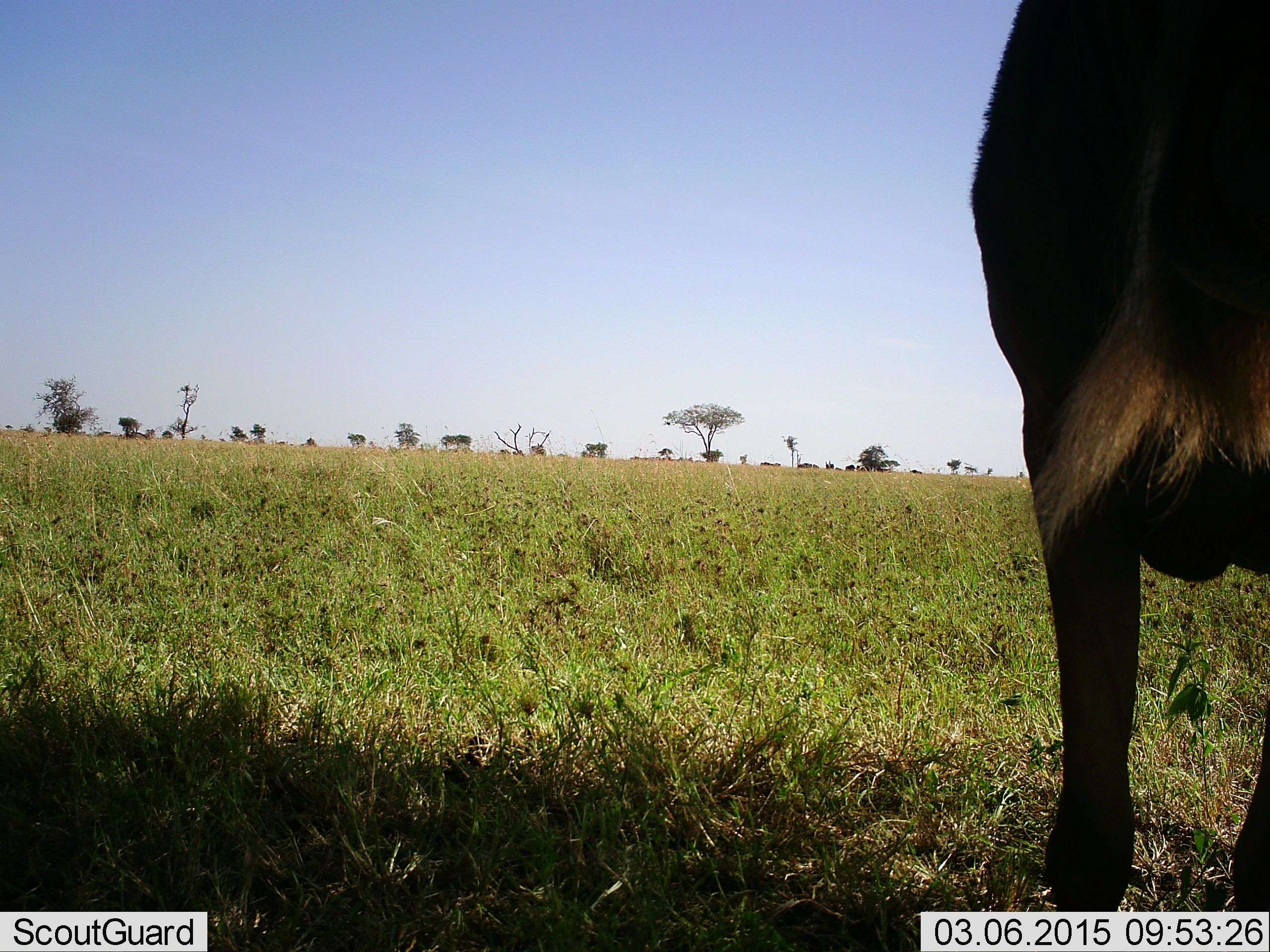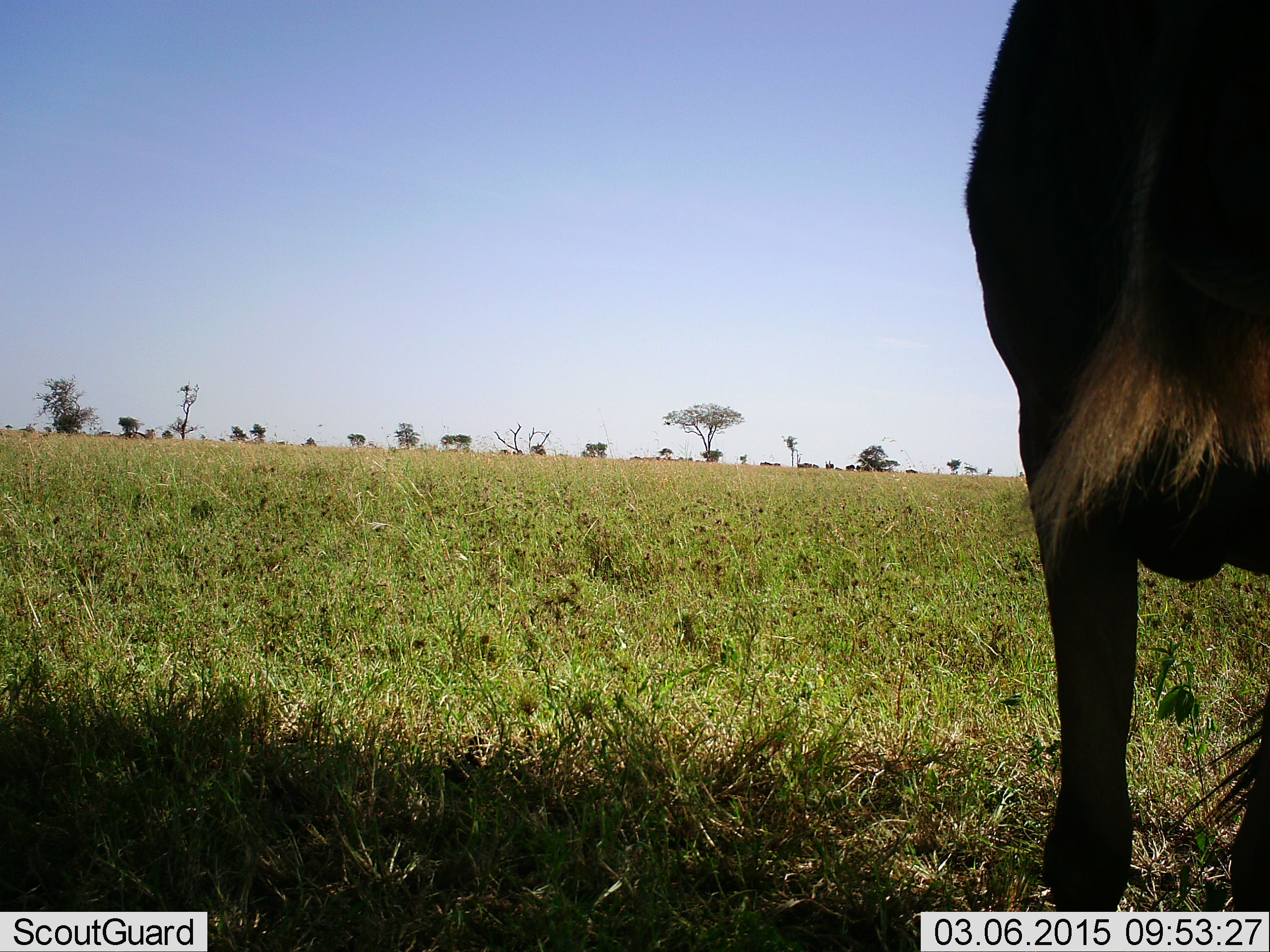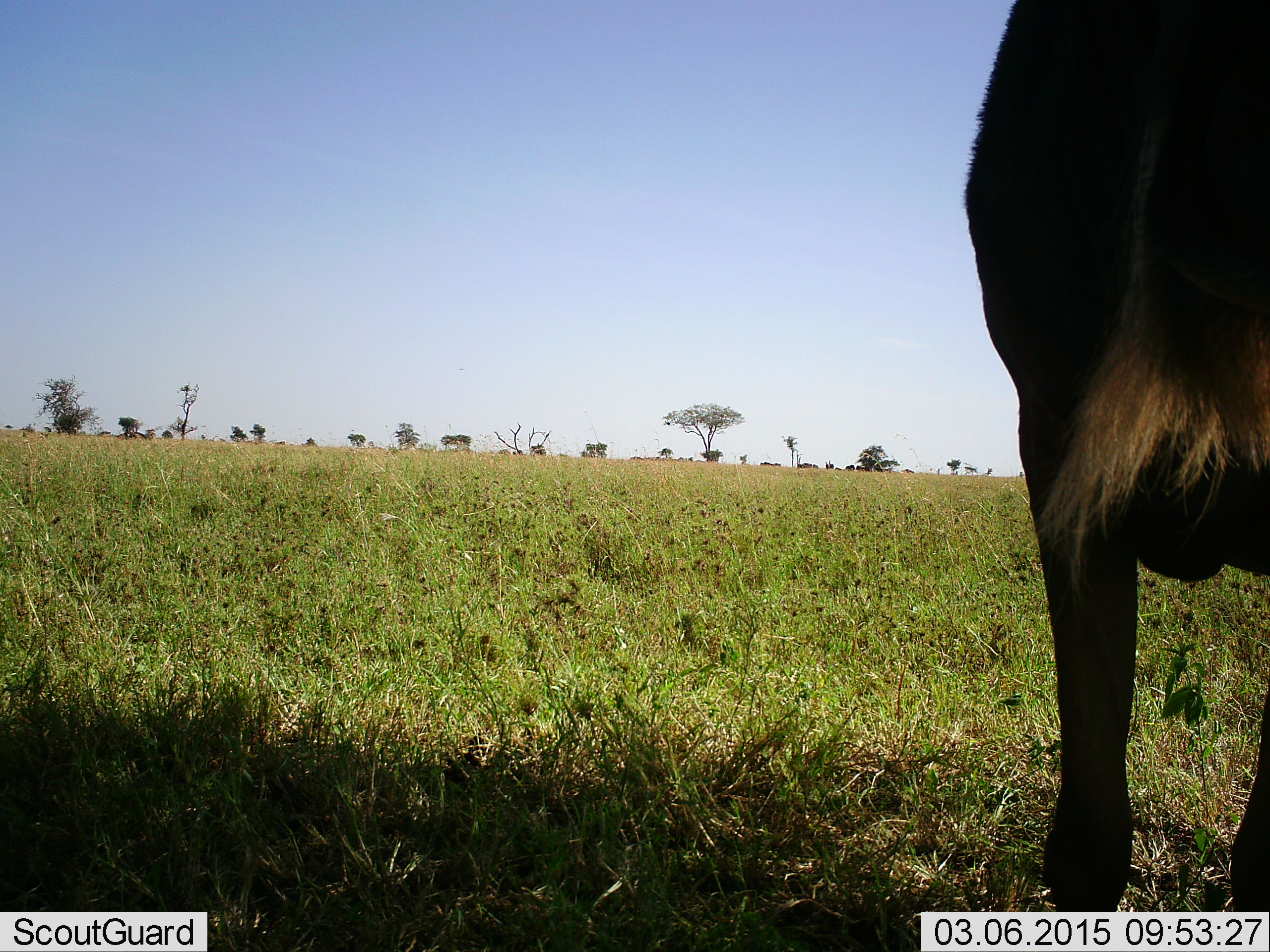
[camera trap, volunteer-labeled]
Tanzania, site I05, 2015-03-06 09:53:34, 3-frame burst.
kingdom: Animalia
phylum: Chordata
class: Mammalia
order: Artiodactyla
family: Bovidae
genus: Connochaetes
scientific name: Connochaetes taurinus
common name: blue wildebeest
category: wildebeest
Wildebeest (blue wildebeest) (Connochaetes taurinus), count 1. Behavior (volunteer vote fractions): standing 100%, resting 0%, moving 0%, interacting 0%. Young present (vote fraction): 0%. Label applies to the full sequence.